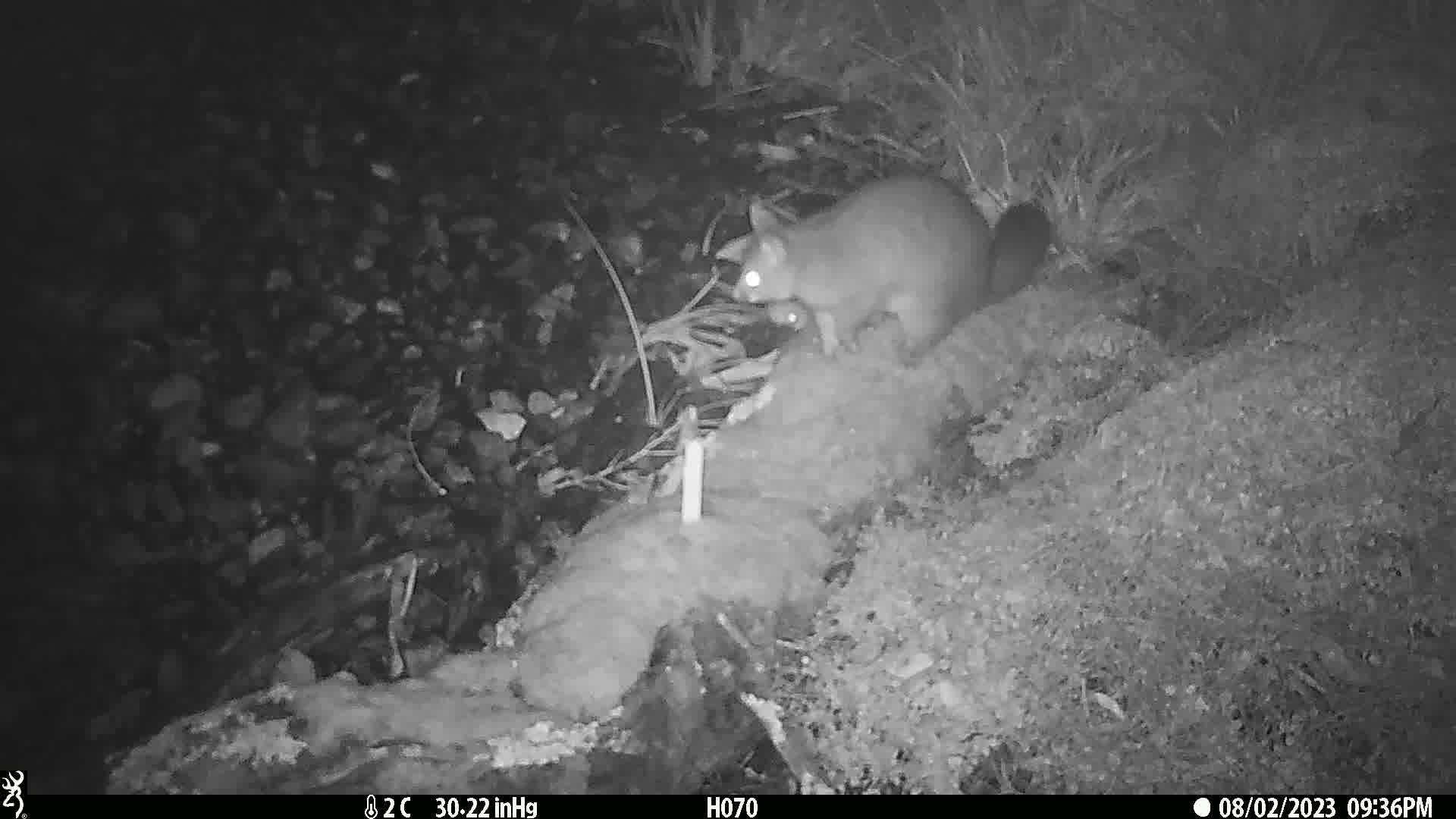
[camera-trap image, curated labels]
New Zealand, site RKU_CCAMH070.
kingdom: Animalia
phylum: Chordata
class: Mammalia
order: Diprotodontia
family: Phalangeridae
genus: Trichosurus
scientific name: Trichosurus vulpecula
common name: common brushtail possum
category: possum